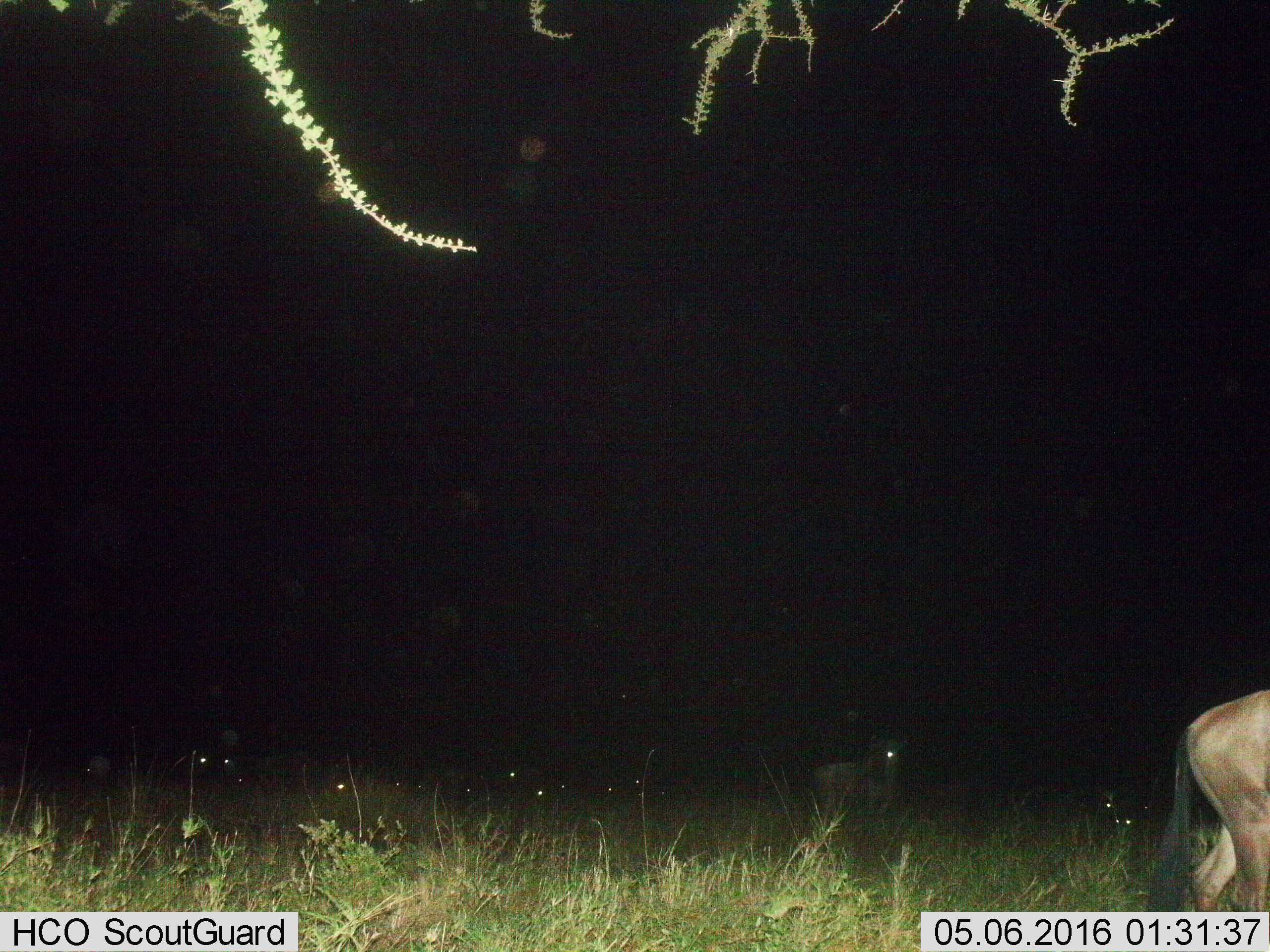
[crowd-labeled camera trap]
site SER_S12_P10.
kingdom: Animalia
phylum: Chordata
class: Mammalia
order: Artiodactyla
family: Bovidae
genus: Connochaetes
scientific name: Connochaetes taurinus taurinus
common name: blue wildebeest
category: wildebeestblue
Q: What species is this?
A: Wildebeestblue (blue wildebeest) (Connochaetes taurinus taurinus).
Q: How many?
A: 11-50.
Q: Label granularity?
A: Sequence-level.